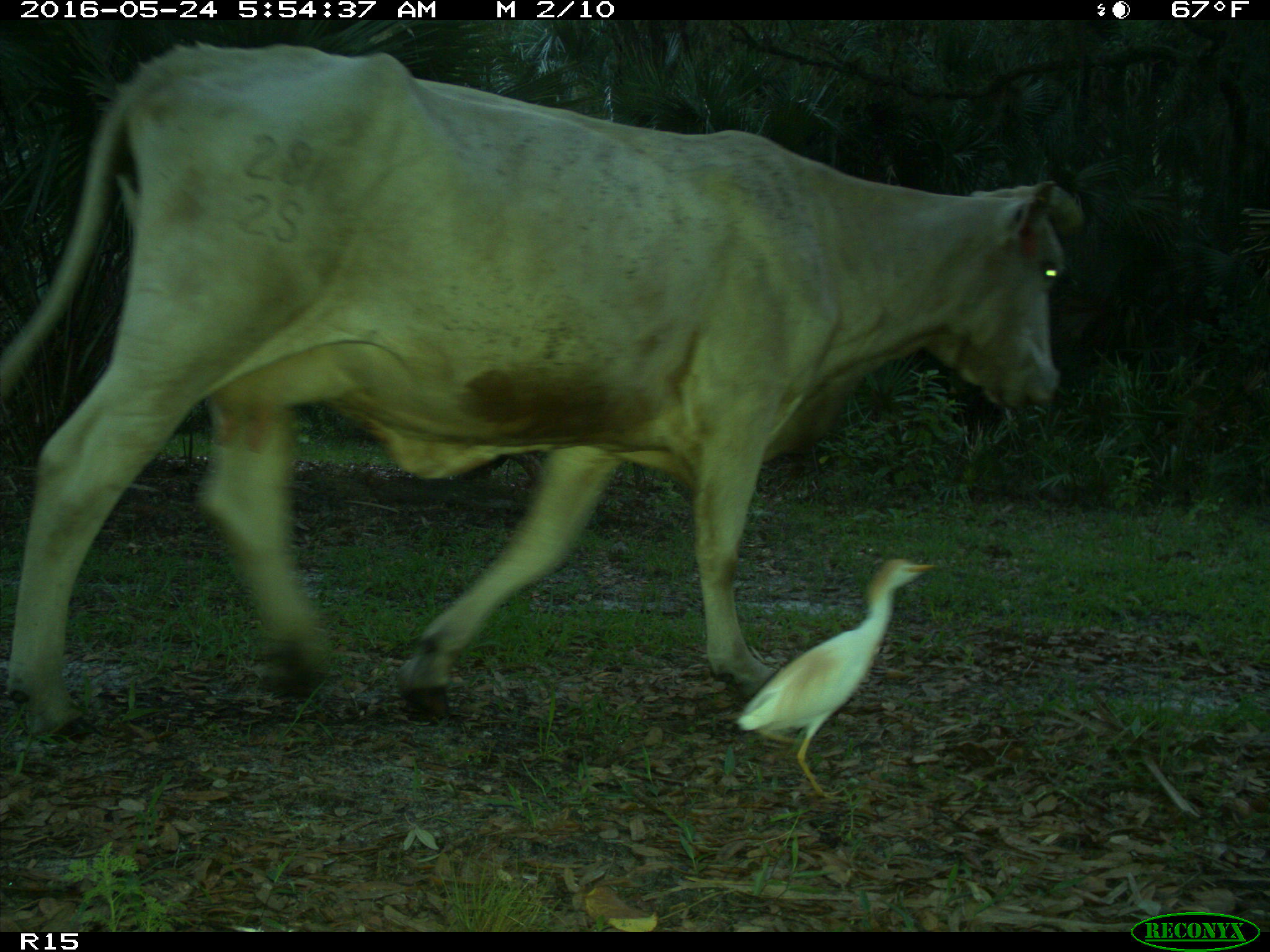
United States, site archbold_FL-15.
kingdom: Animalia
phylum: Chordata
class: Mammalia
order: Artiodactyla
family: Bovidae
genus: Bos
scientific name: Bos taurus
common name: domestic cow